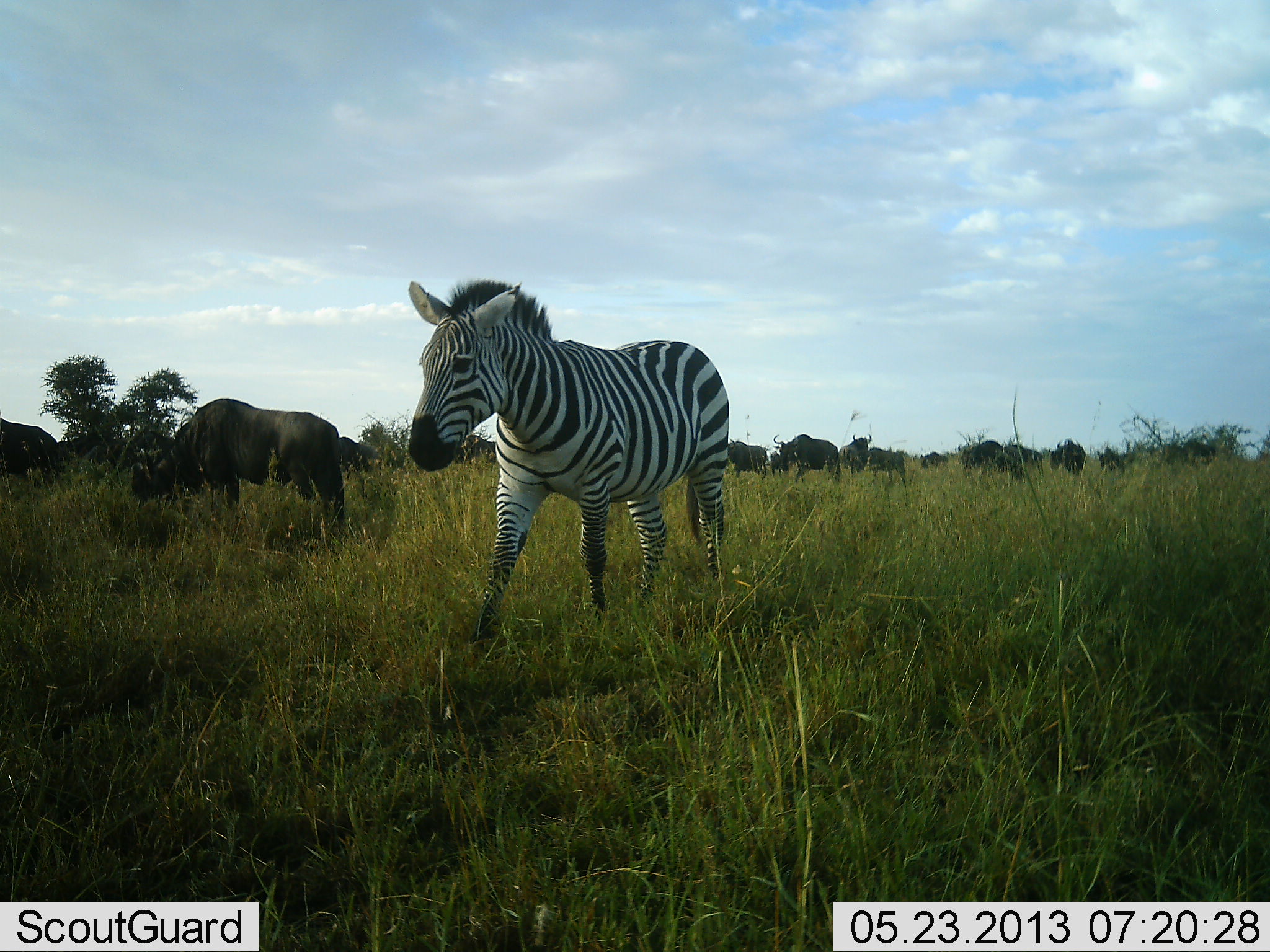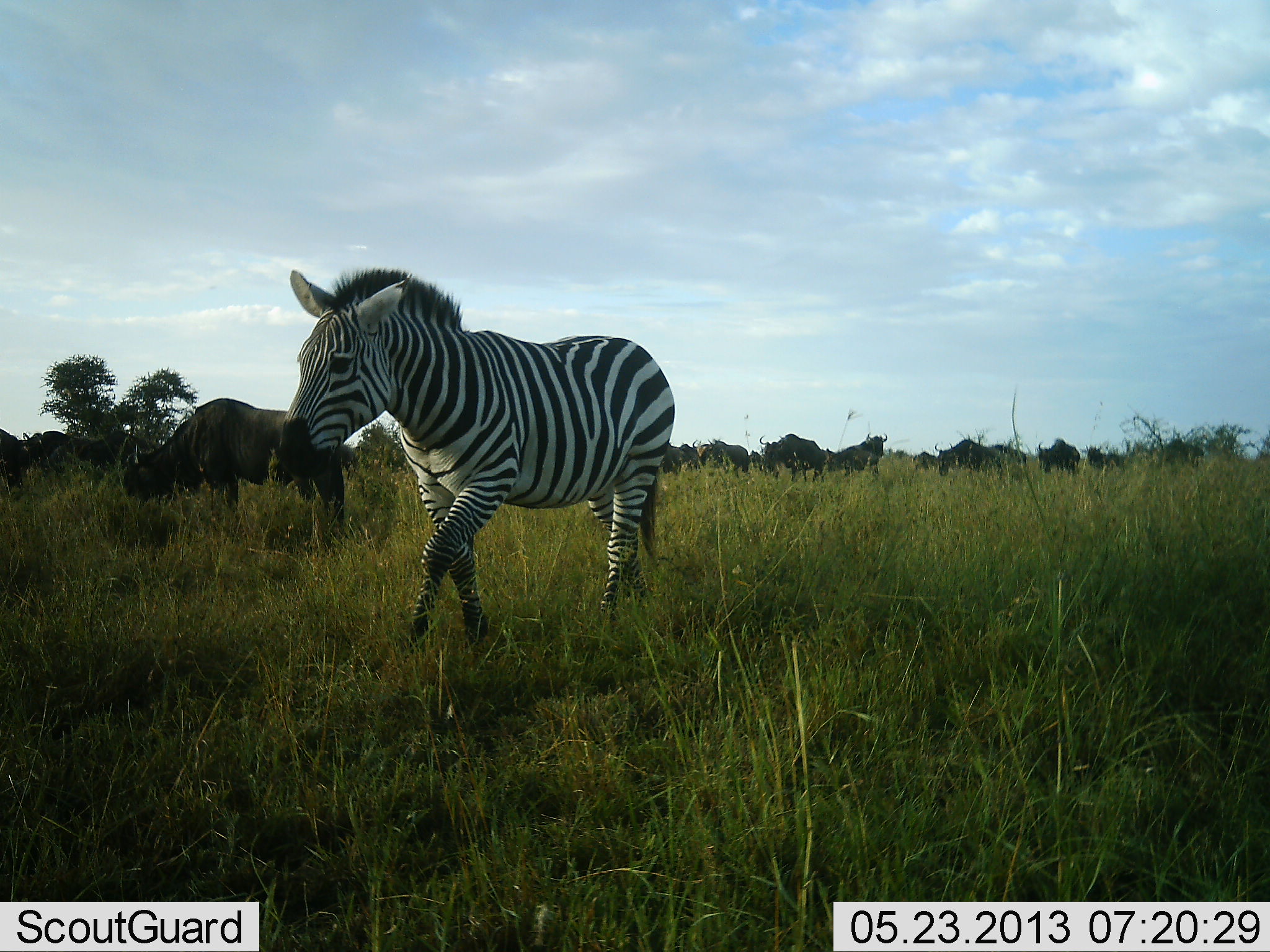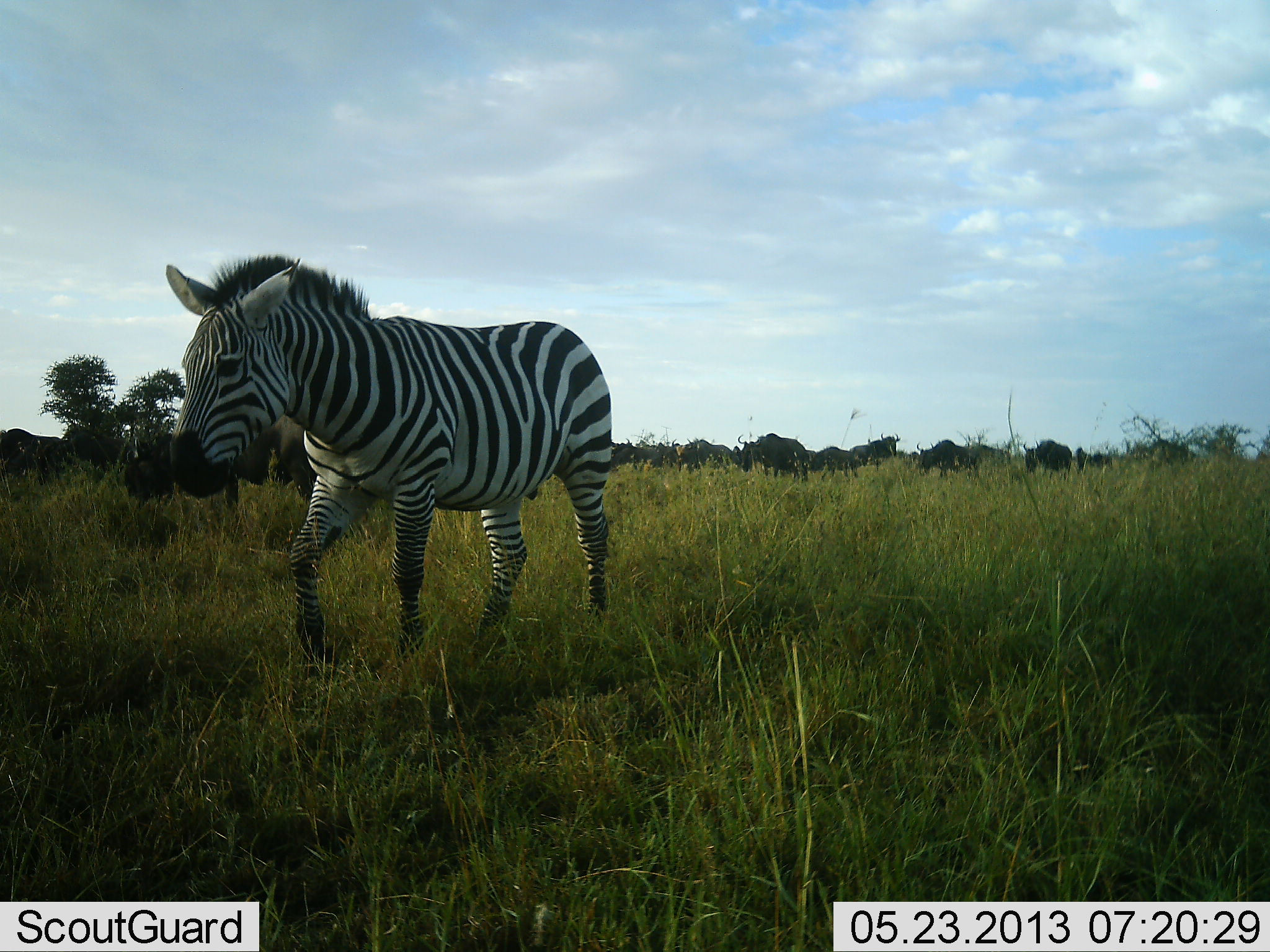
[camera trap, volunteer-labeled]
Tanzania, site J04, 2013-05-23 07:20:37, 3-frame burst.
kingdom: Animalia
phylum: Chordata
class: Mammalia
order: Artiodactyla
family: Bovidae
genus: Connochaetes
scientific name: Connochaetes taurinus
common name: blue wildebeest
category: wildebeest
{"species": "wildebeest (blue wildebeest) (Connochaetes taurinus)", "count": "11-50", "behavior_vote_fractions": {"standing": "46%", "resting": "0%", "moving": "71%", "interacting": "4%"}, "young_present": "0%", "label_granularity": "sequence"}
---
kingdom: Animalia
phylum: Chordata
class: Mammalia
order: Perissodactyla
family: Equidae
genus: Equus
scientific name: Equus quagga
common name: plains zebra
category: zebra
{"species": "zebra (plains zebra) (Equus quagga)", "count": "1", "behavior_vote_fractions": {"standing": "6%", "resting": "0%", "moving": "97%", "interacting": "0%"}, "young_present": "0%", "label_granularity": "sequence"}